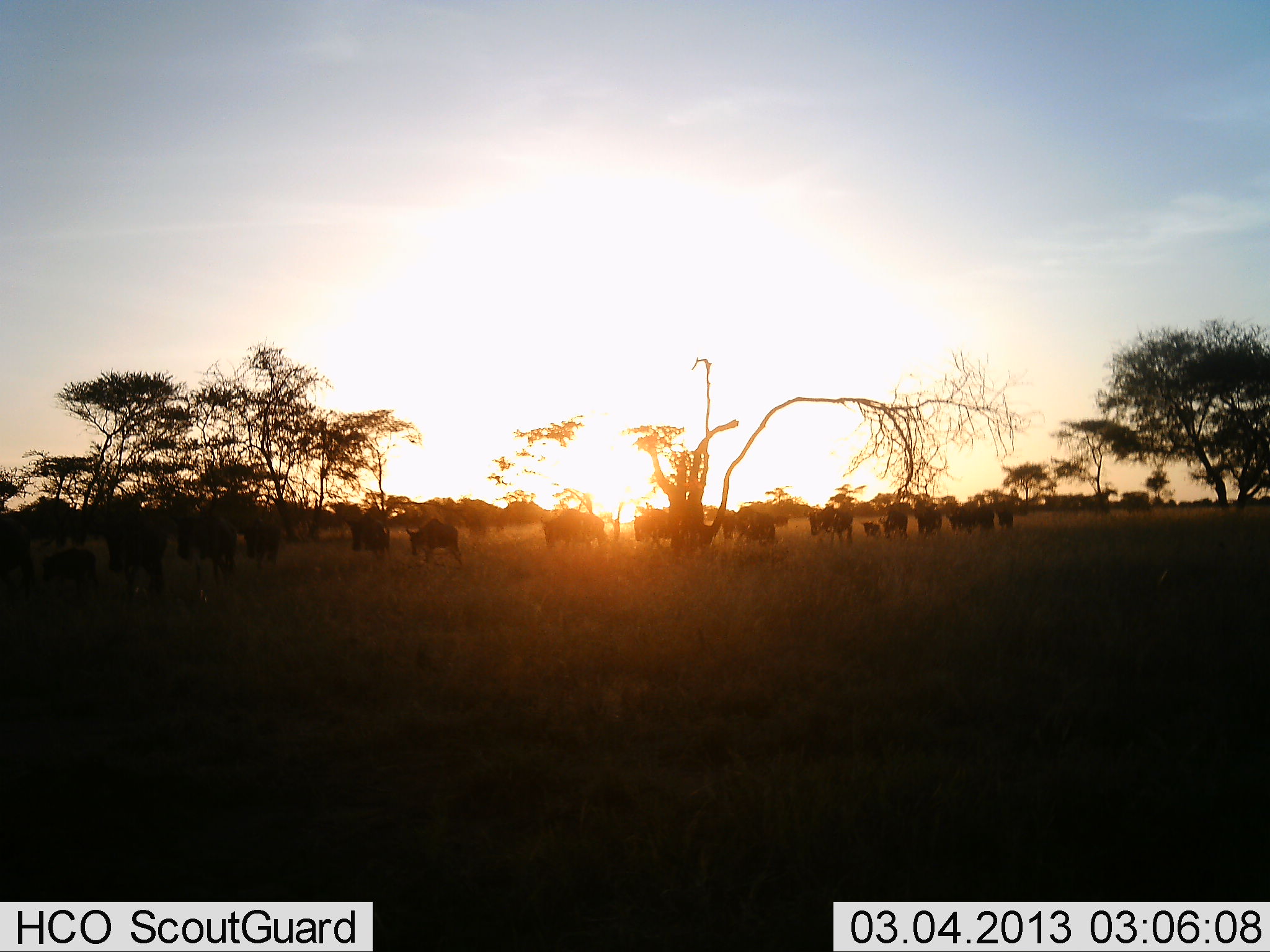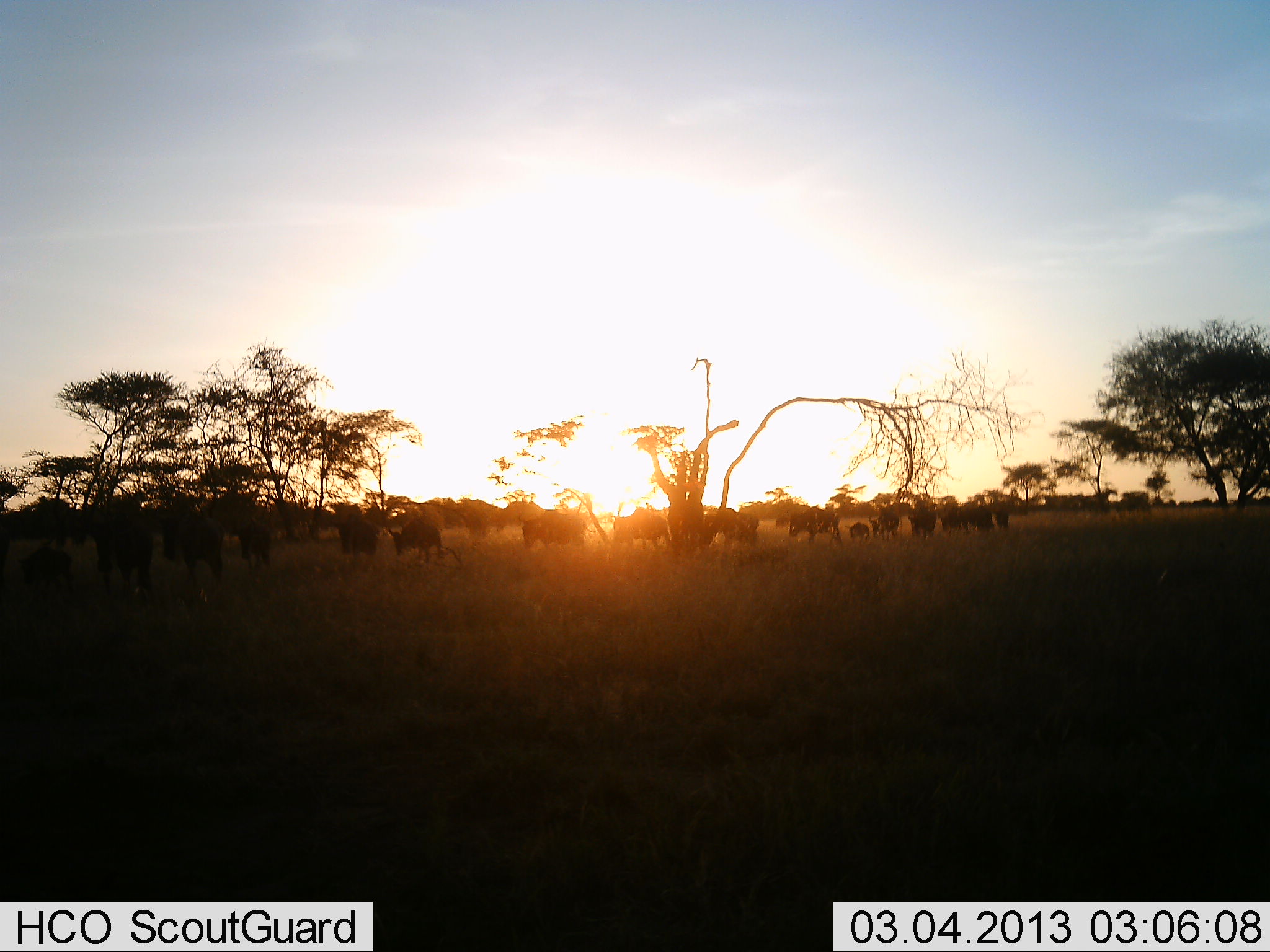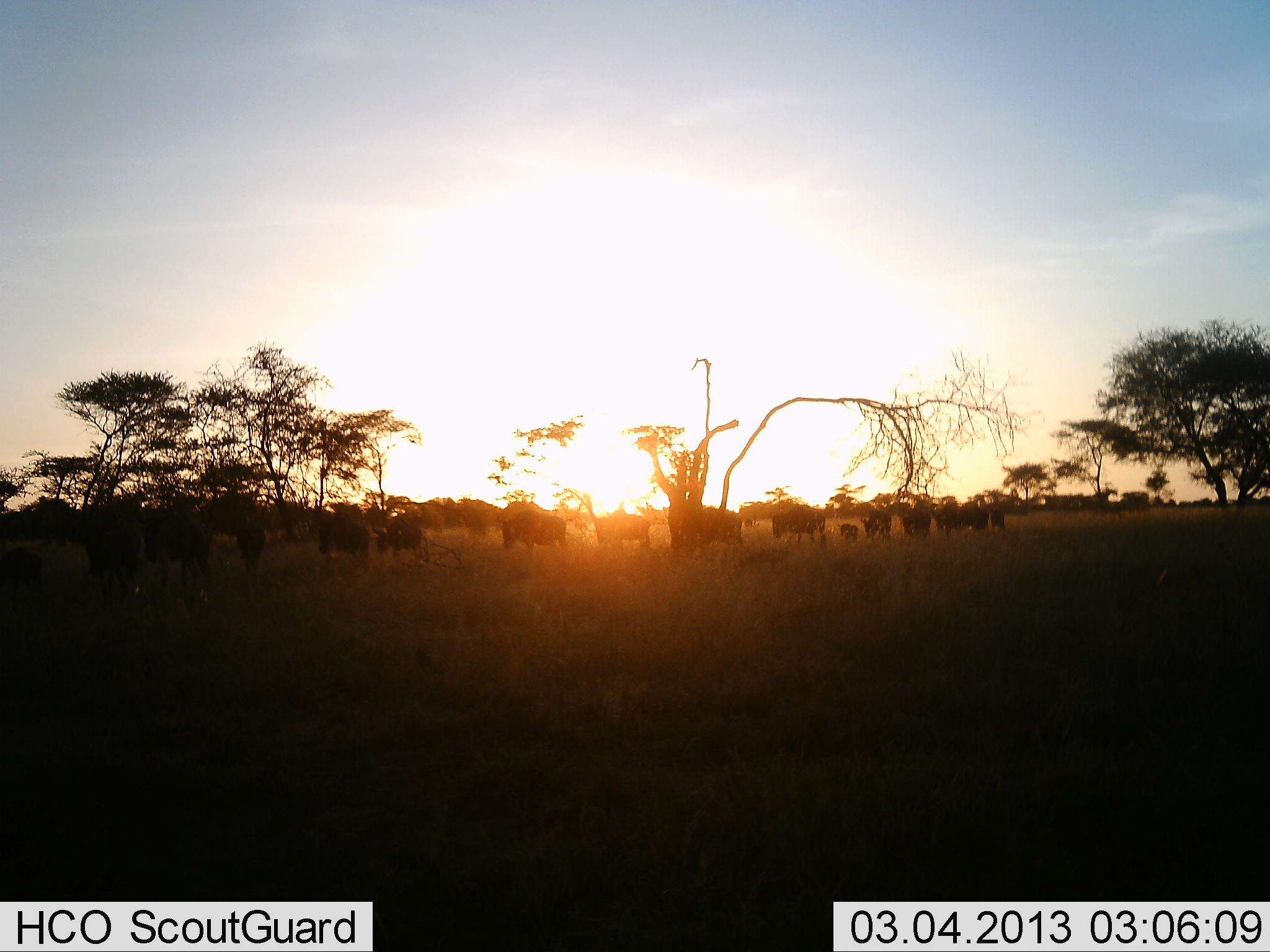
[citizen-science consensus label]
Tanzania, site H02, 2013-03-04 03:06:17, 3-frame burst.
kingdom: Animalia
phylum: Chordata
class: Mammalia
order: Artiodactyla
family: Bovidae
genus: Connochaetes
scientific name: Connochaetes taurinus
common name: blue wildebeest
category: wildebeest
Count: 11-50.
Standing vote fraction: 10%.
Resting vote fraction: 0%.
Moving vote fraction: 93%.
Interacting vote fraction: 0%.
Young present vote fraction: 66%.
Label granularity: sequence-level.